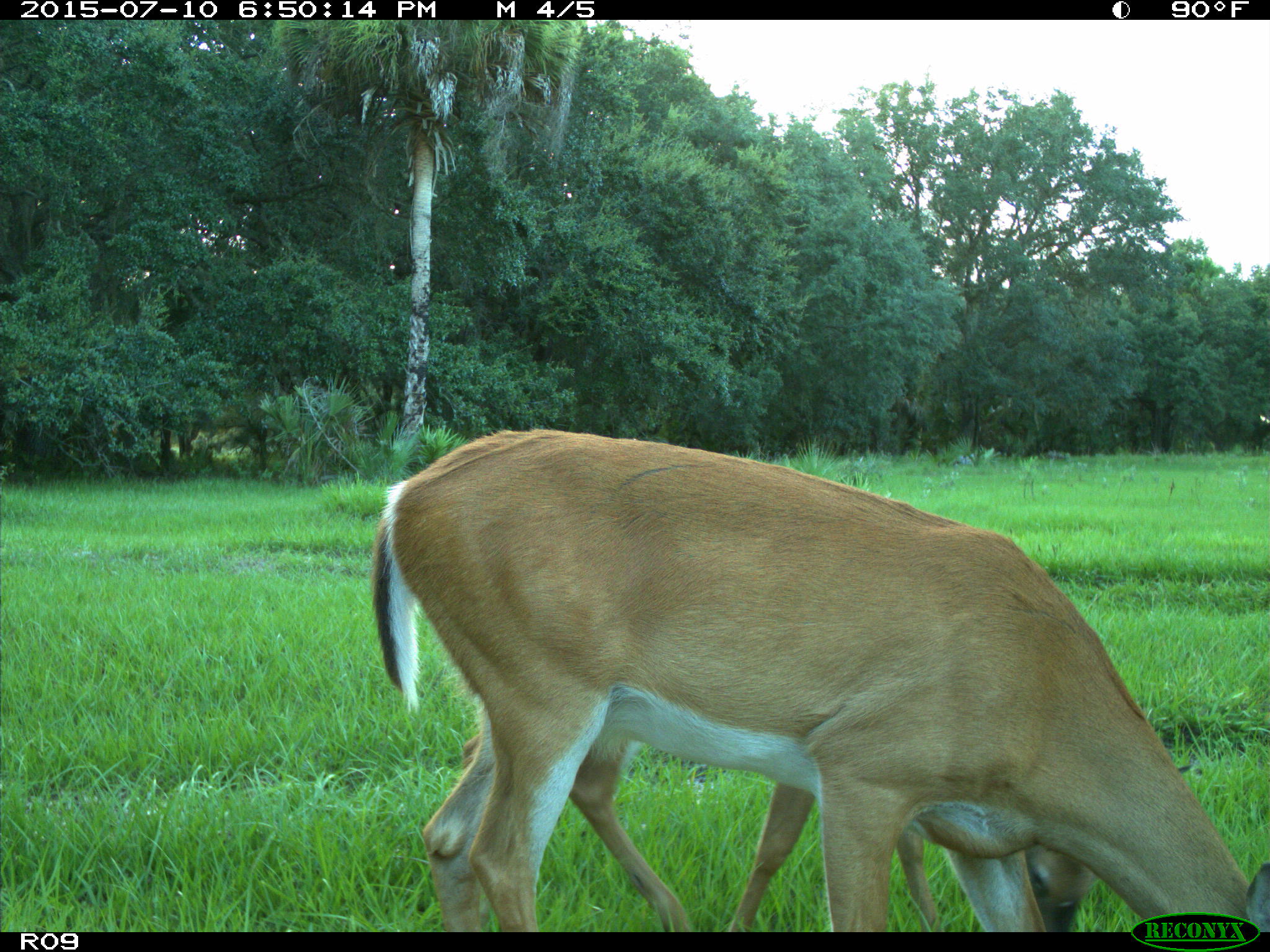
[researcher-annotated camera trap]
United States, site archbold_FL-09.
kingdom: Animalia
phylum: Chordata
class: Mammalia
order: Artiodactyla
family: Cervidae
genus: Odocoileus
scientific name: Odocoileus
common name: deer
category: unidentified deer